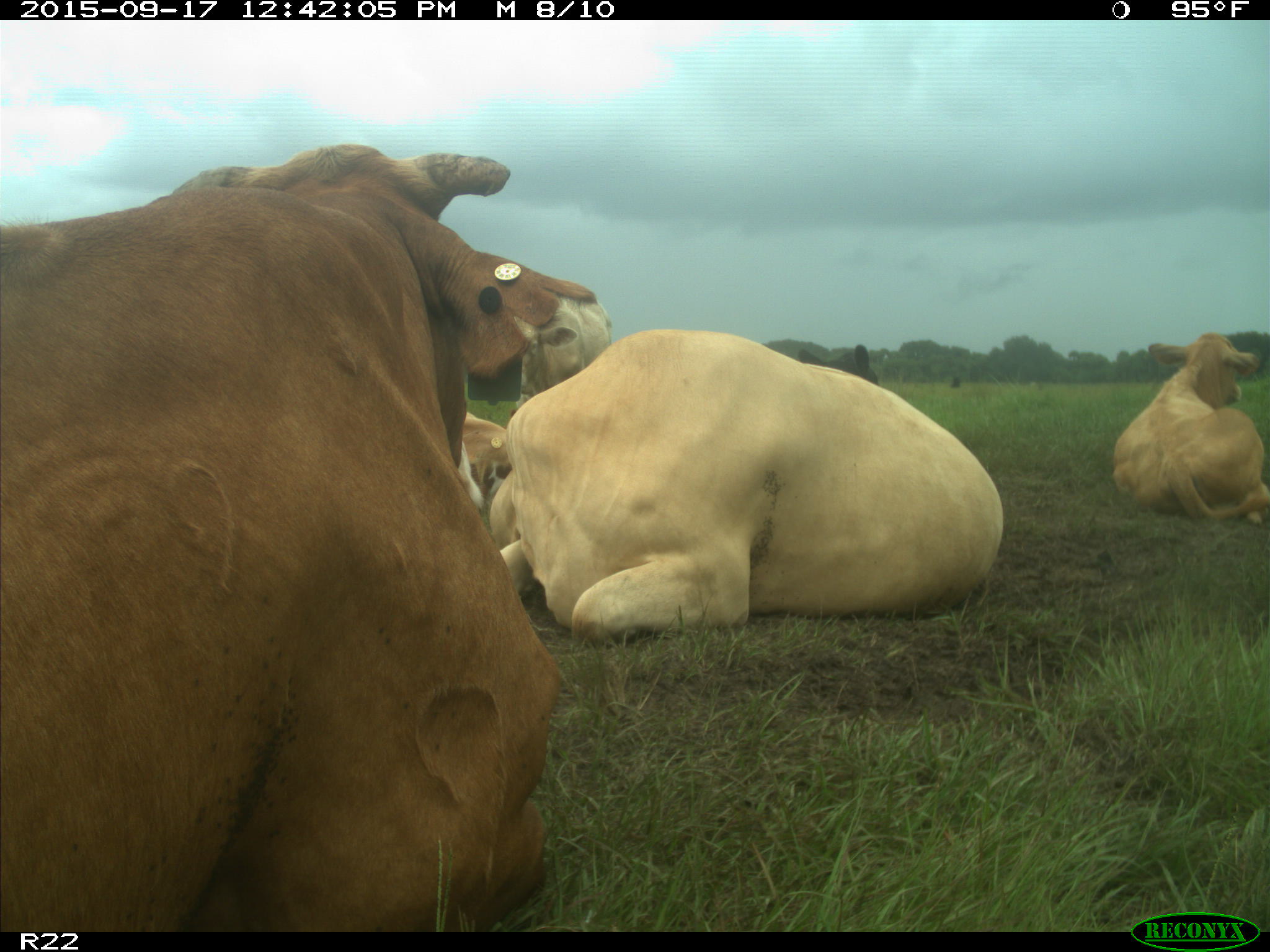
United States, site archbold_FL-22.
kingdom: Animalia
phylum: Chordata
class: Mammalia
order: Artiodactyla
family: Bovidae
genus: Bos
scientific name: Bos taurus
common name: domestic cow